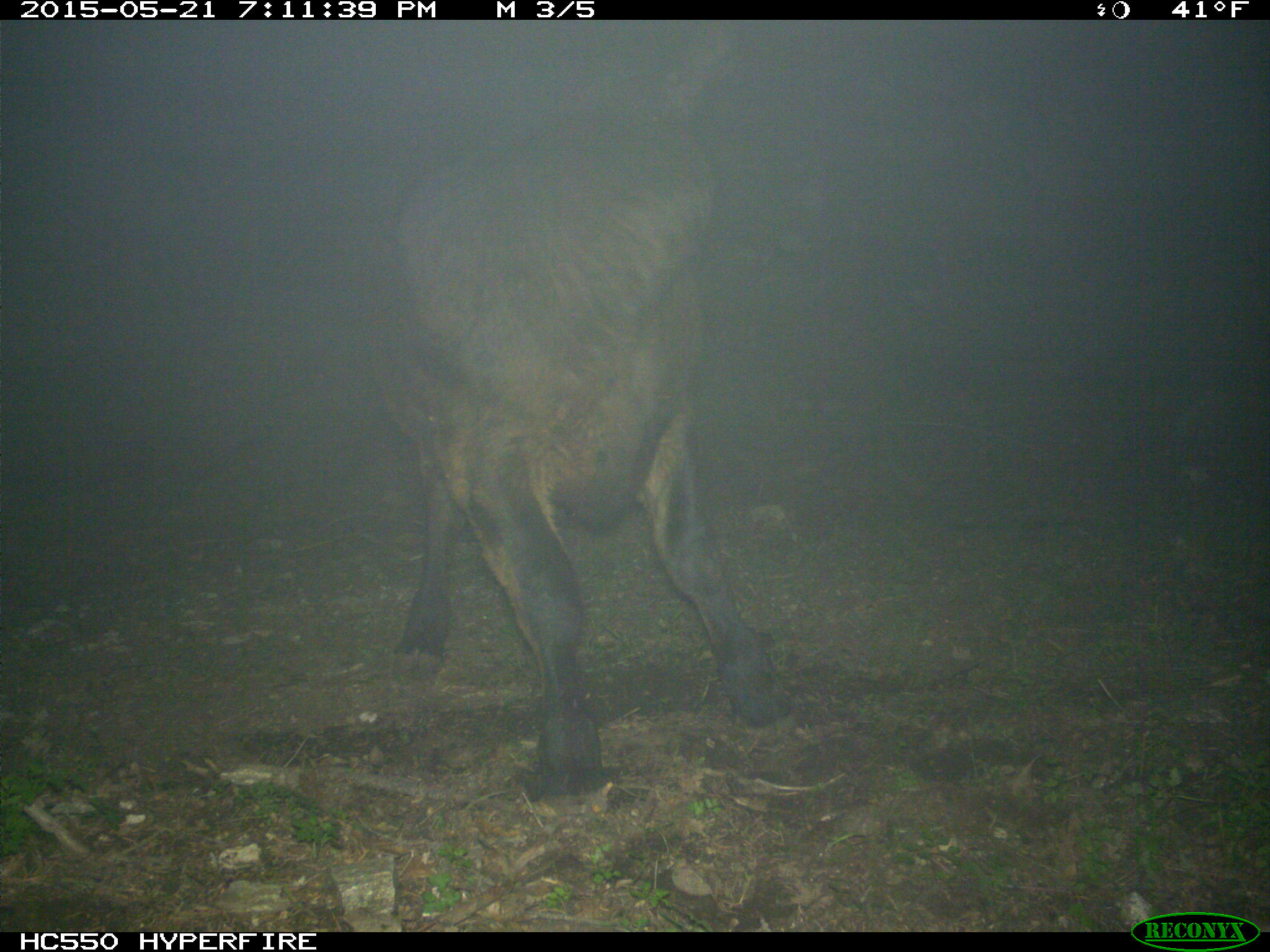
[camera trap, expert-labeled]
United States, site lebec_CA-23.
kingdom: Animalia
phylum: Chordata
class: Mammalia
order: Artiodactyla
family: Bovidae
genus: Bos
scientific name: Bos taurus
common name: domestic cow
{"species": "Bos taurus (domestic cow)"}